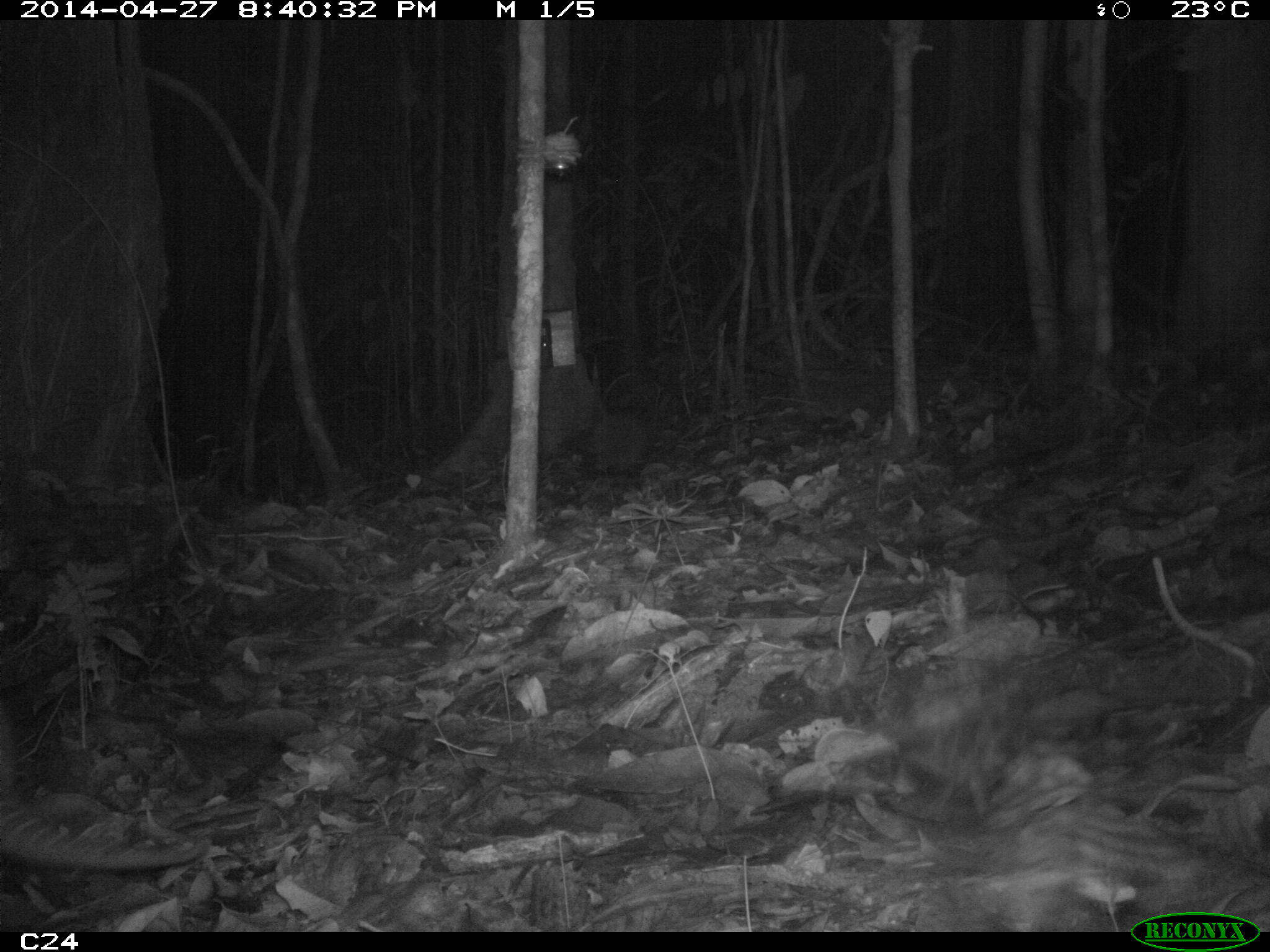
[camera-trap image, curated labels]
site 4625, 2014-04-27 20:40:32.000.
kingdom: Animalia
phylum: Chordata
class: Mammalia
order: Cingulata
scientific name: Cingulata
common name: armadillo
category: unknown armadillo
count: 1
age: adult